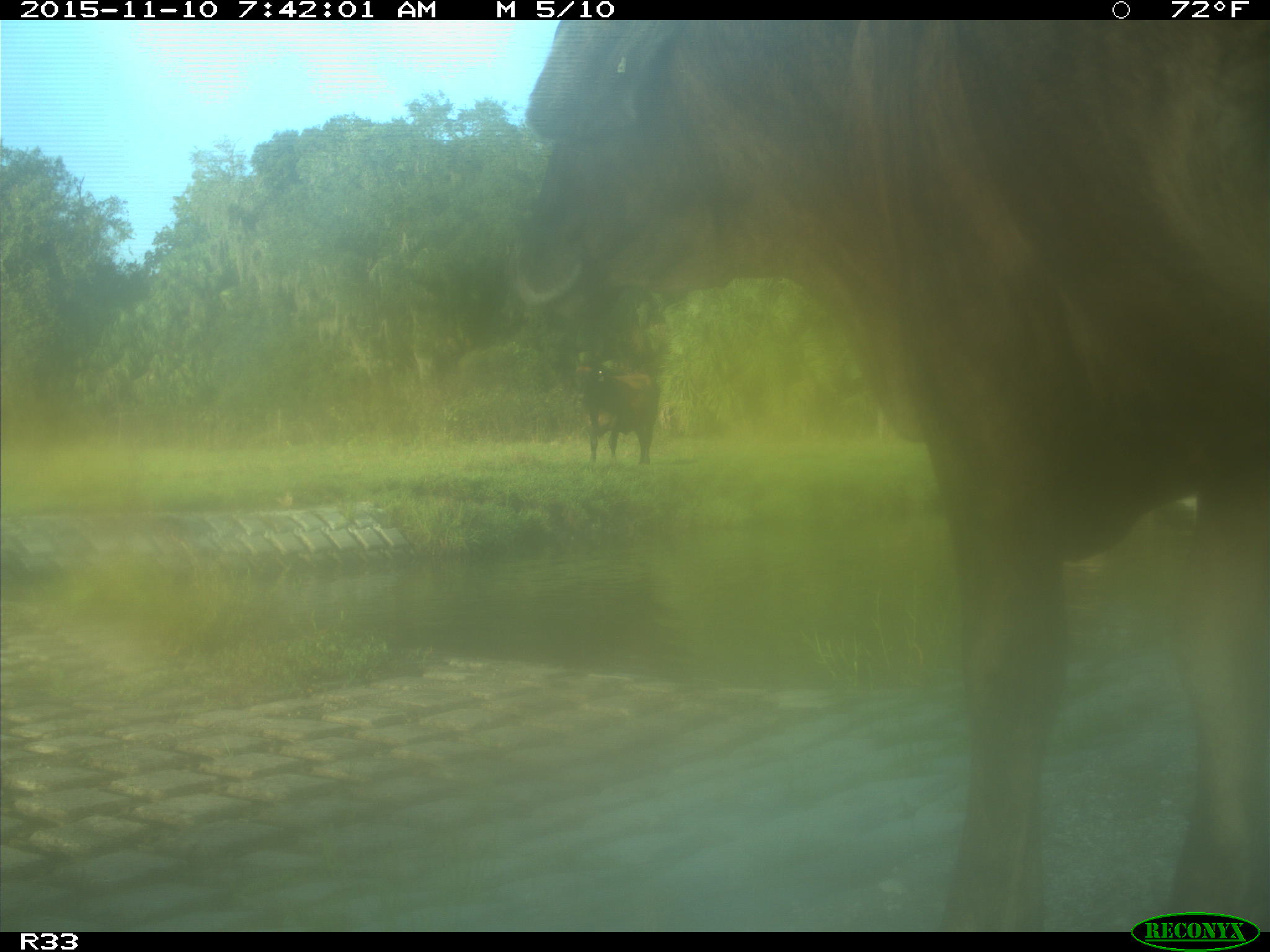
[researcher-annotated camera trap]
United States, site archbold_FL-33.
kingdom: Animalia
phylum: Chordata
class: Mammalia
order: Artiodactyla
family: Bovidae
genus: Bos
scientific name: Bos taurus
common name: domestic cow